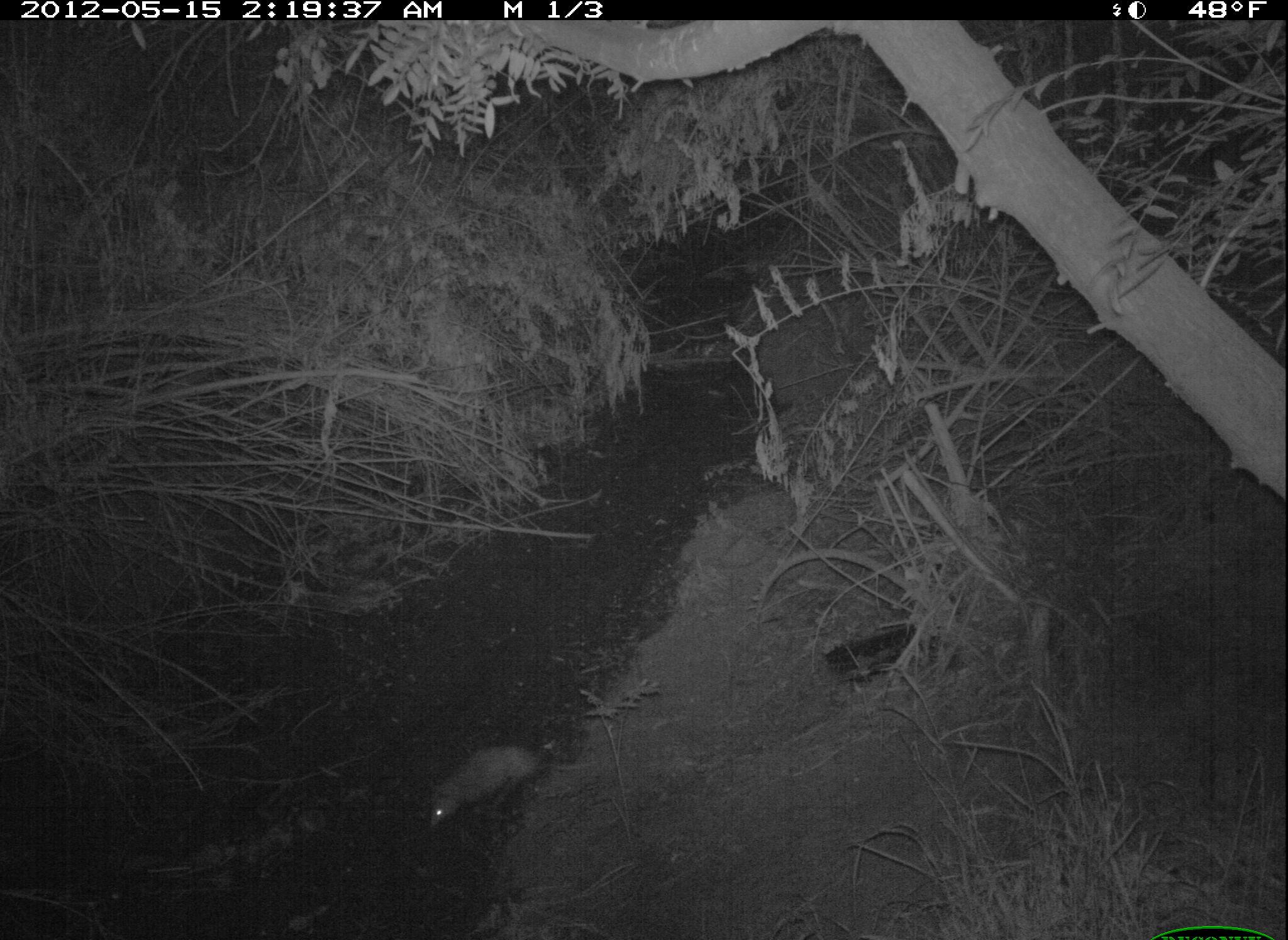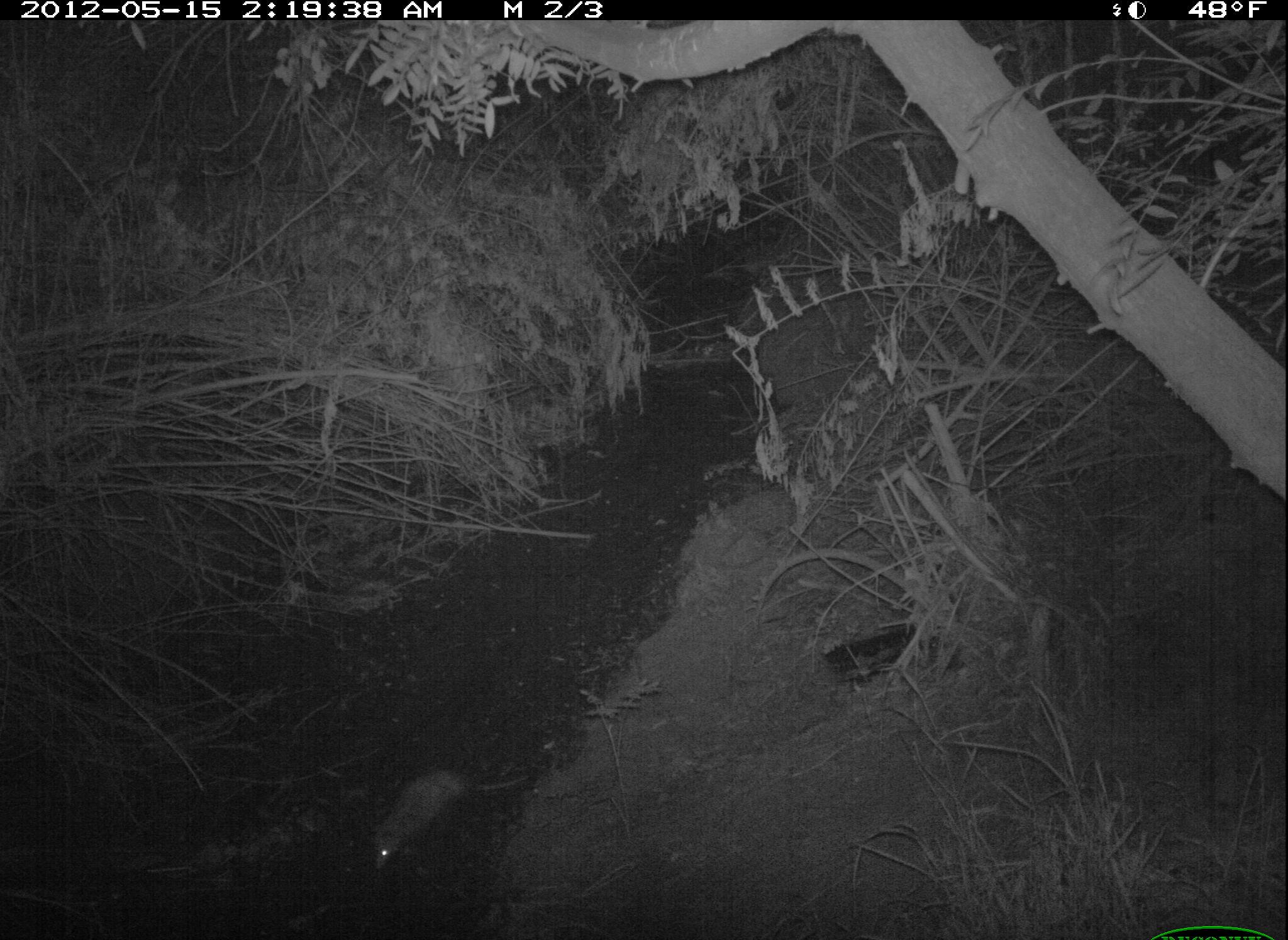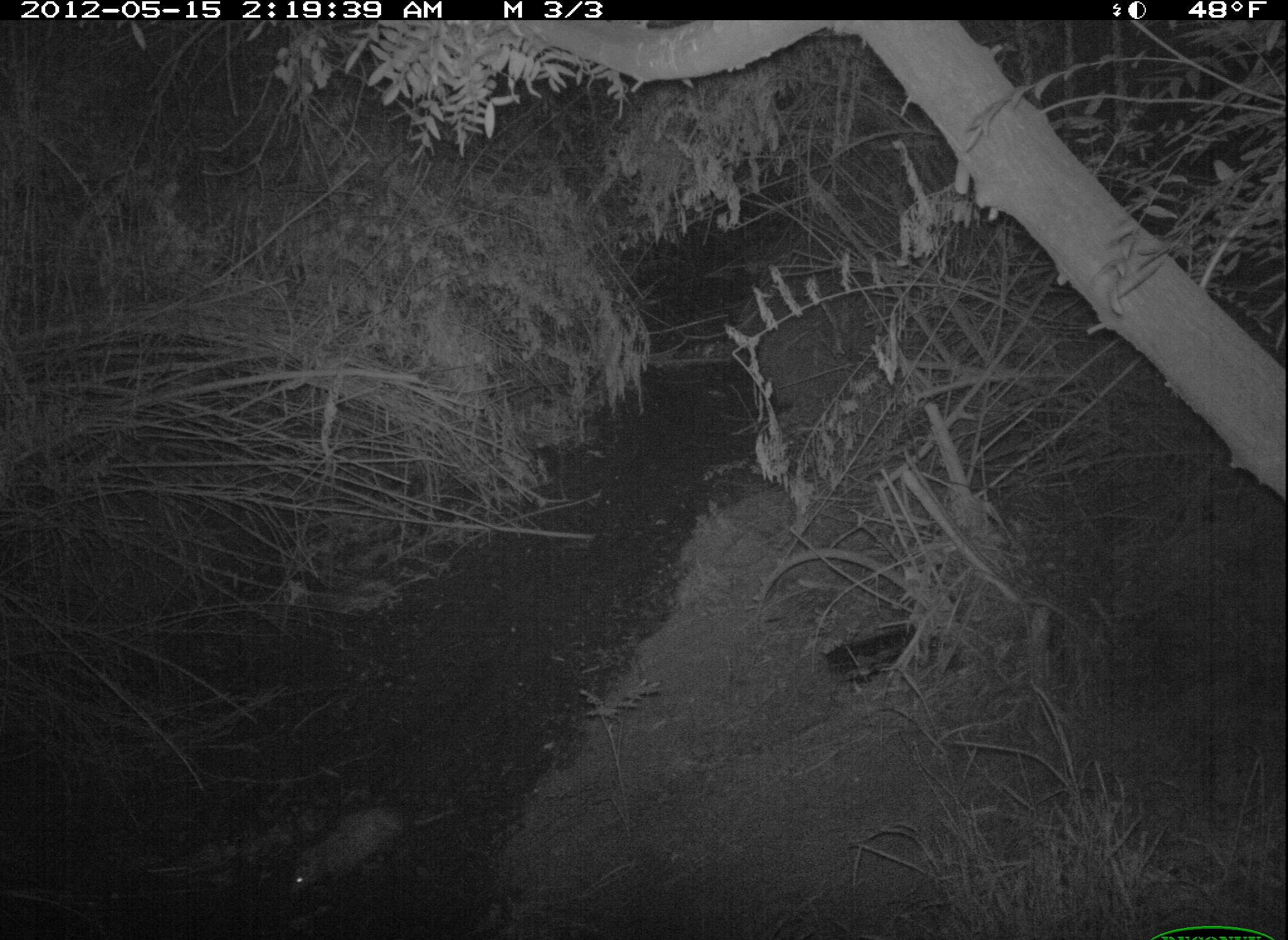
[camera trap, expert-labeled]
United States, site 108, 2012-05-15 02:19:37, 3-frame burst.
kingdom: Animalia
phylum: Chordata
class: Mammalia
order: Didelphimorphia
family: Didelphidae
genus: Didelphis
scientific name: Didelphis virginiana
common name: virginia opossum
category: opossum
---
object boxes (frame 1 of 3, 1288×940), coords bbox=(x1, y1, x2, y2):
opossum: bbox=(423, 743, 599, 838)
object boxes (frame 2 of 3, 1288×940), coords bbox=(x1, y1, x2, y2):
opossum: bbox=(361, 759, 536, 879)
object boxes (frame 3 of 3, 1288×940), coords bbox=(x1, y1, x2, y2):
opossum: bbox=(287, 796, 454, 908)